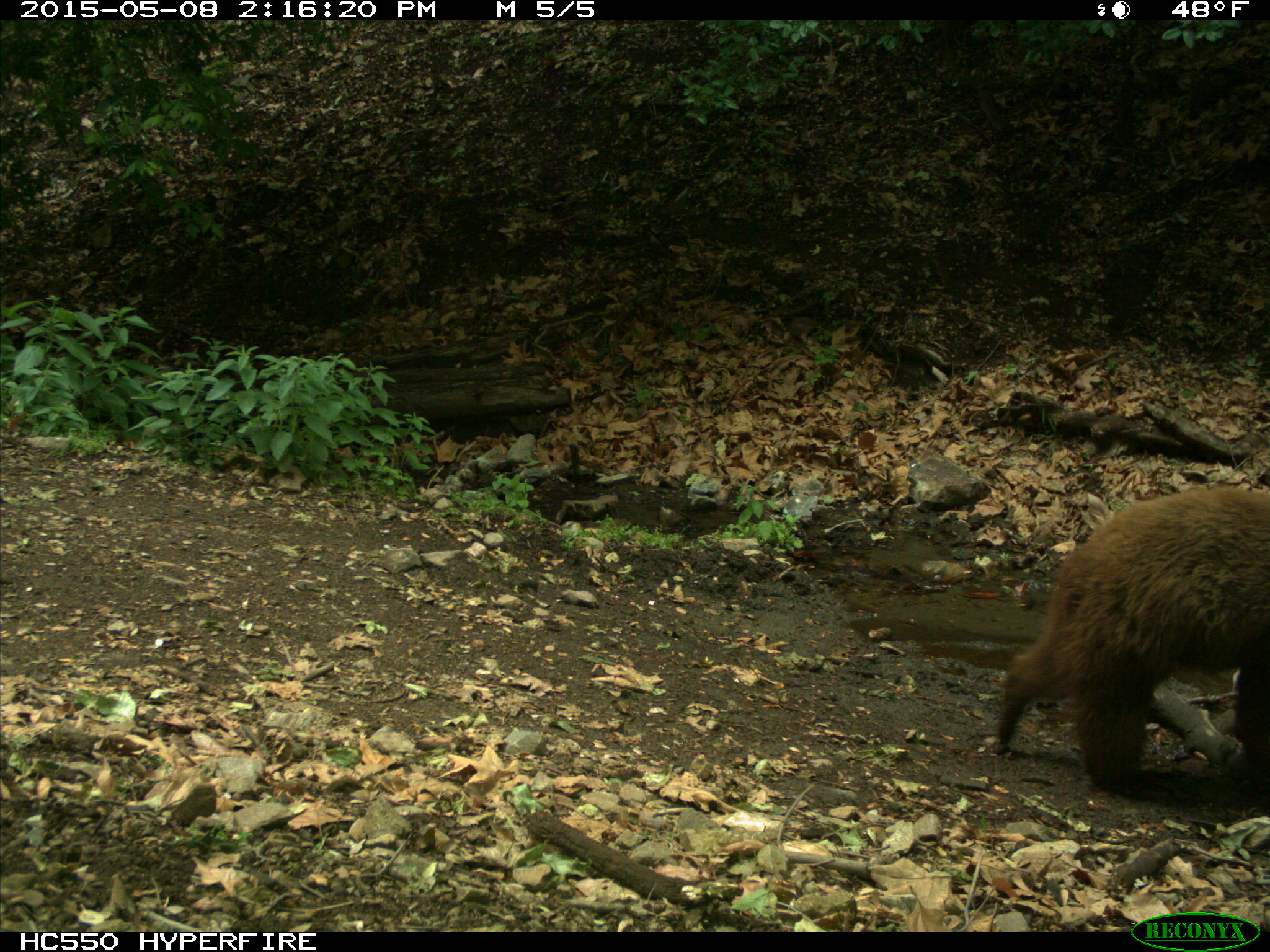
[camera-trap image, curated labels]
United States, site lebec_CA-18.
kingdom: Animalia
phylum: Chordata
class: Mammalia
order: Carnivora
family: Ursidae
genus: Ursus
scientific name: Ursus americanus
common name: american black bear